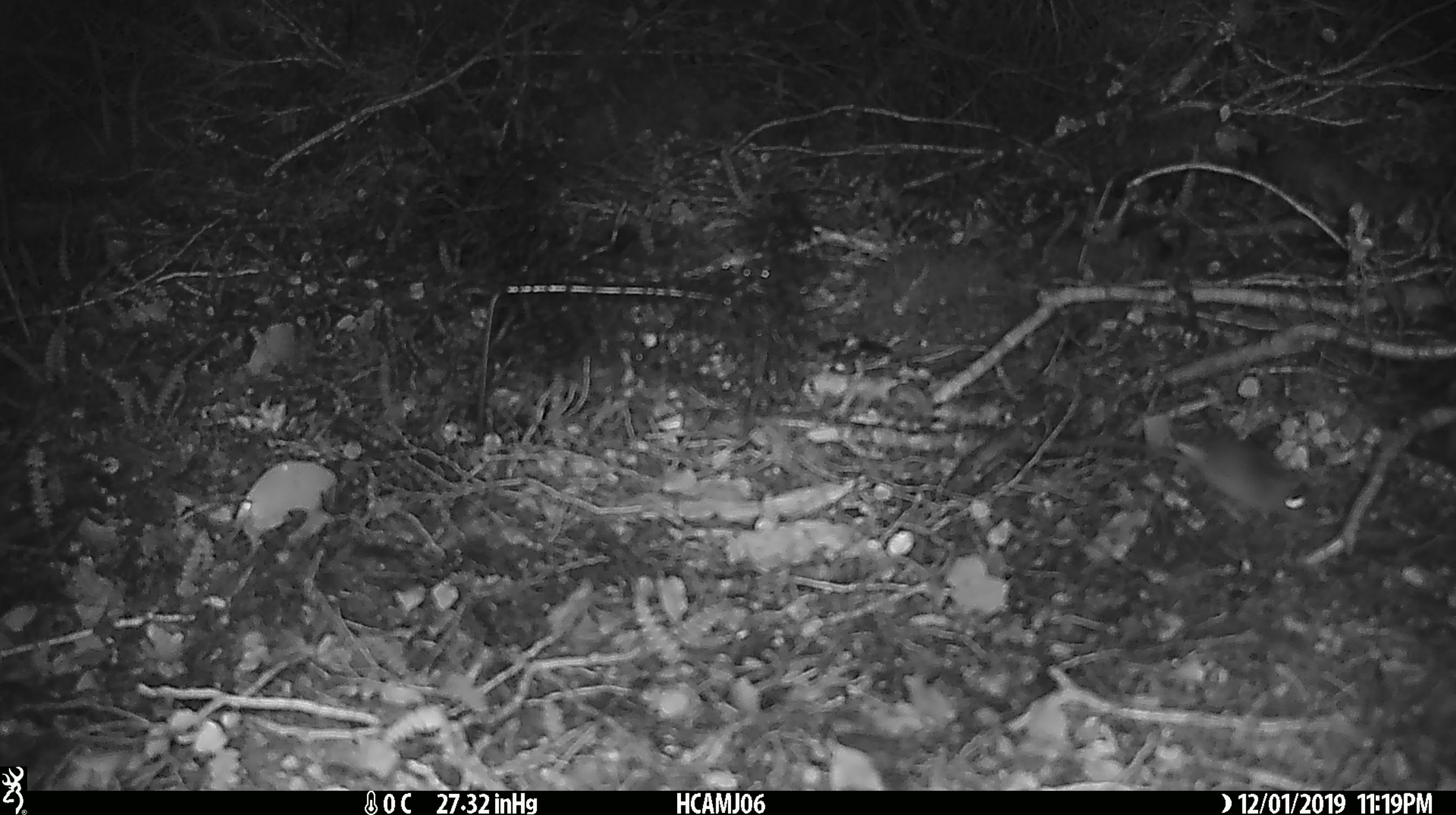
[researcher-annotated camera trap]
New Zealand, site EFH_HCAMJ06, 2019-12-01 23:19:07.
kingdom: Animalia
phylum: Chordata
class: Mammalia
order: Rodentia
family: Muridae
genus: Mus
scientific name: Mus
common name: mouse